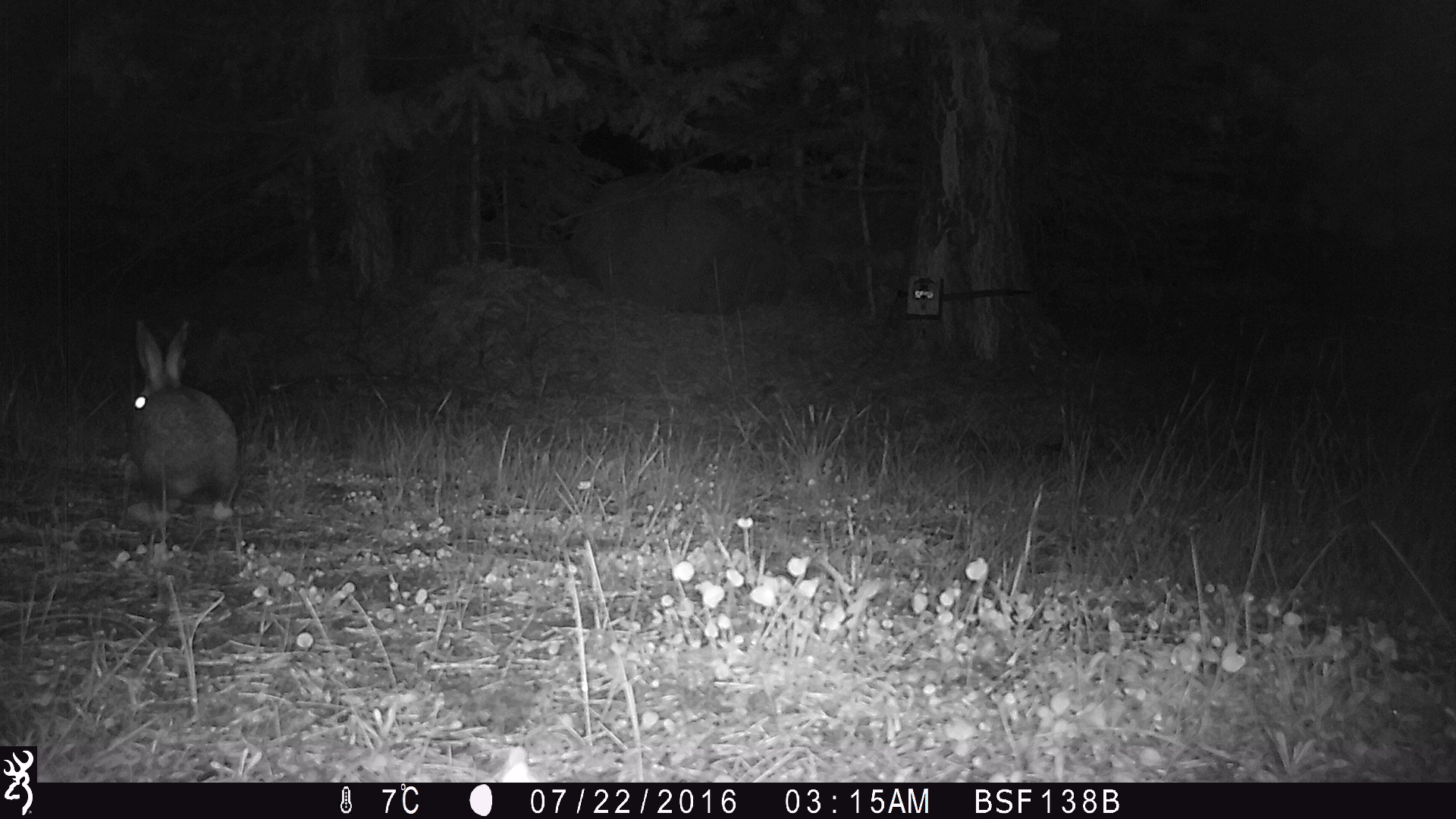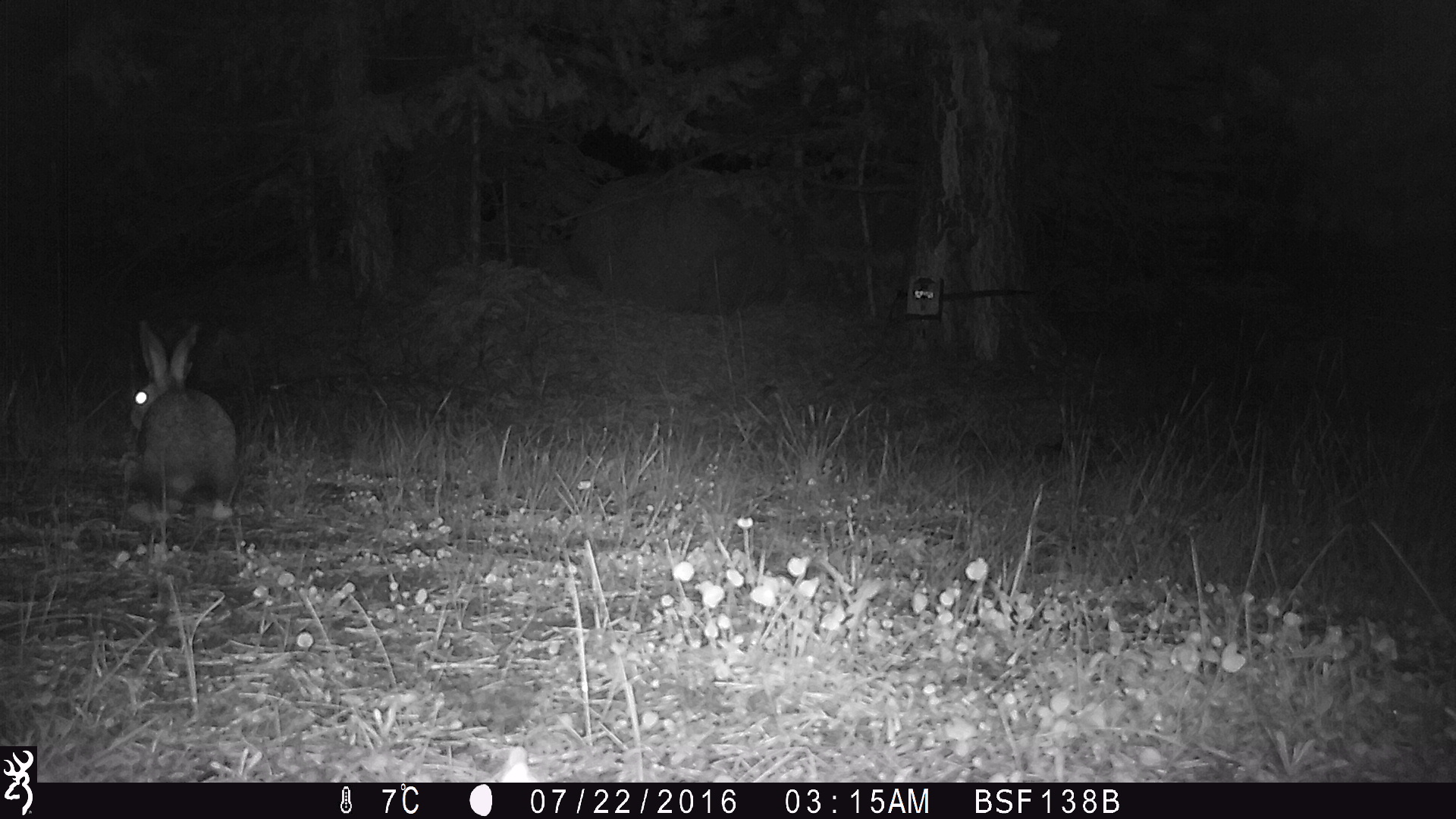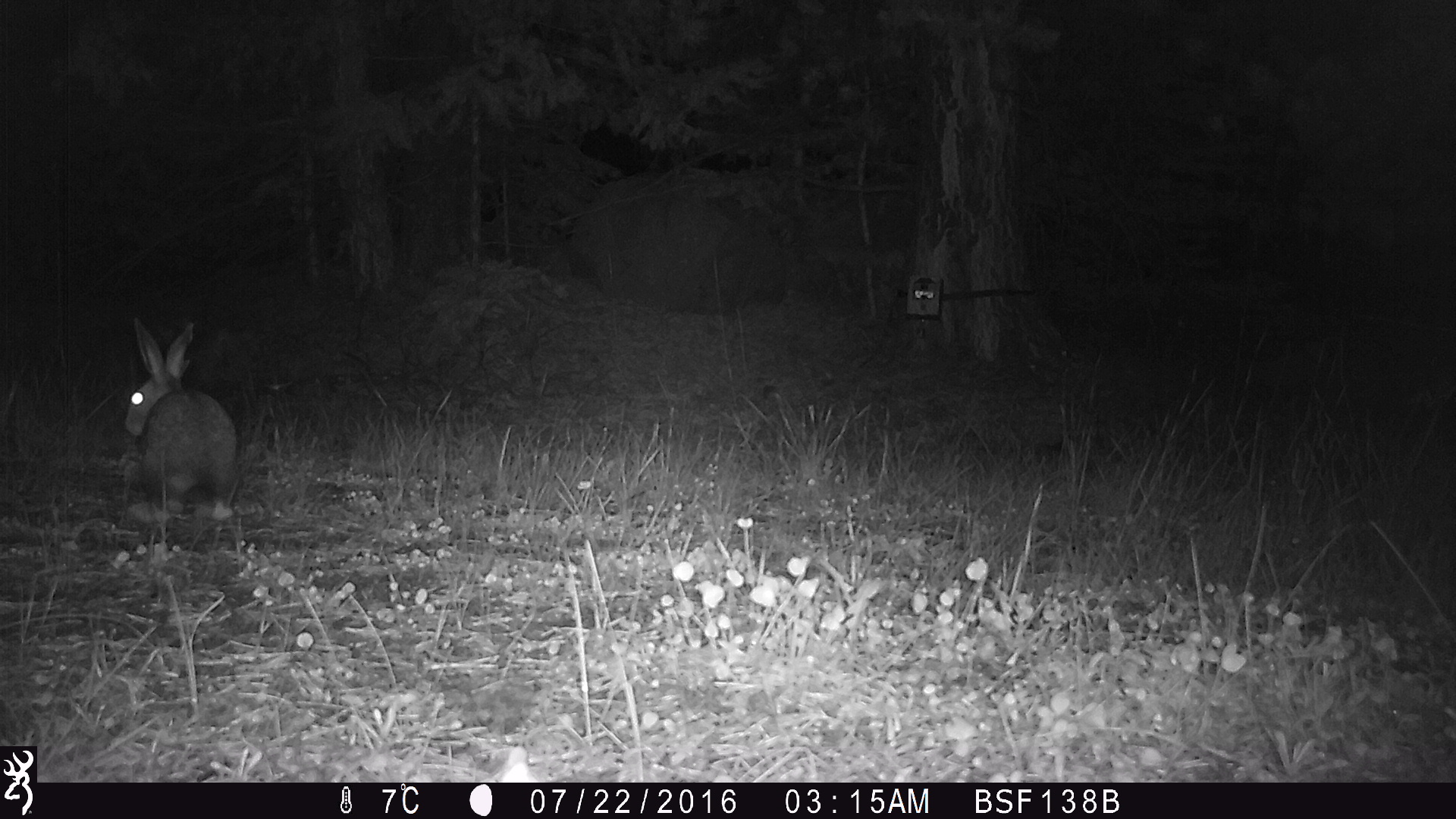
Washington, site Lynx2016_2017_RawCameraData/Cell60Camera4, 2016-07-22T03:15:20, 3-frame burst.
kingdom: Animalia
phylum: Chordata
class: Mammalia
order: Lagomorpha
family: Leporidae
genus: Lepus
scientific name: Lepus americanus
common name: snowshoe hare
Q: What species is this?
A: Lepus americanus (snowshoe hare).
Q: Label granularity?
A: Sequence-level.